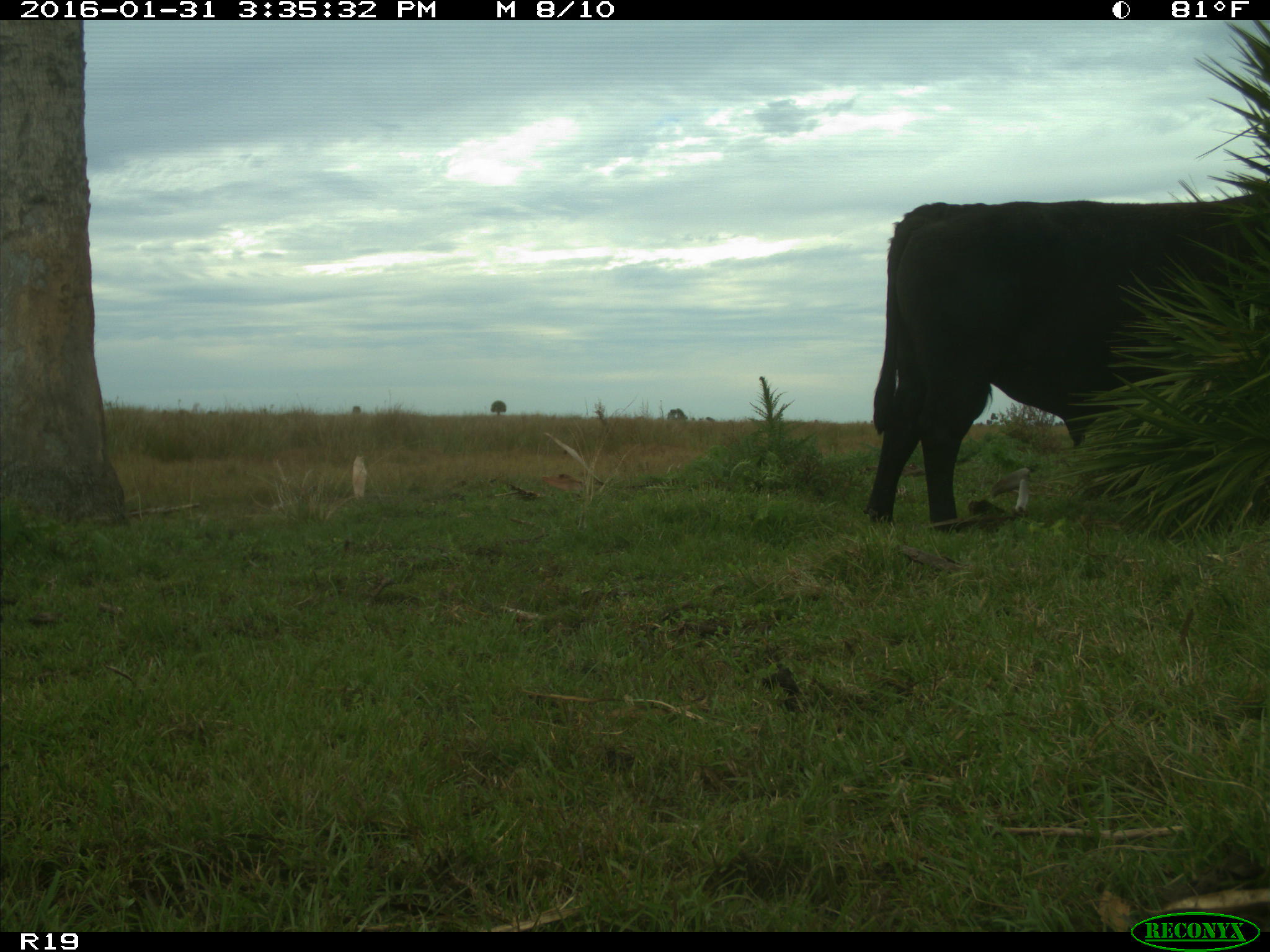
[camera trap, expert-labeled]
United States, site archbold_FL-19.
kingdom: Animalia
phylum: Chordata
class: Mammalia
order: Artiodactyla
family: Bovidae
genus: Bos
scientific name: Bos taurus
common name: domestic cow